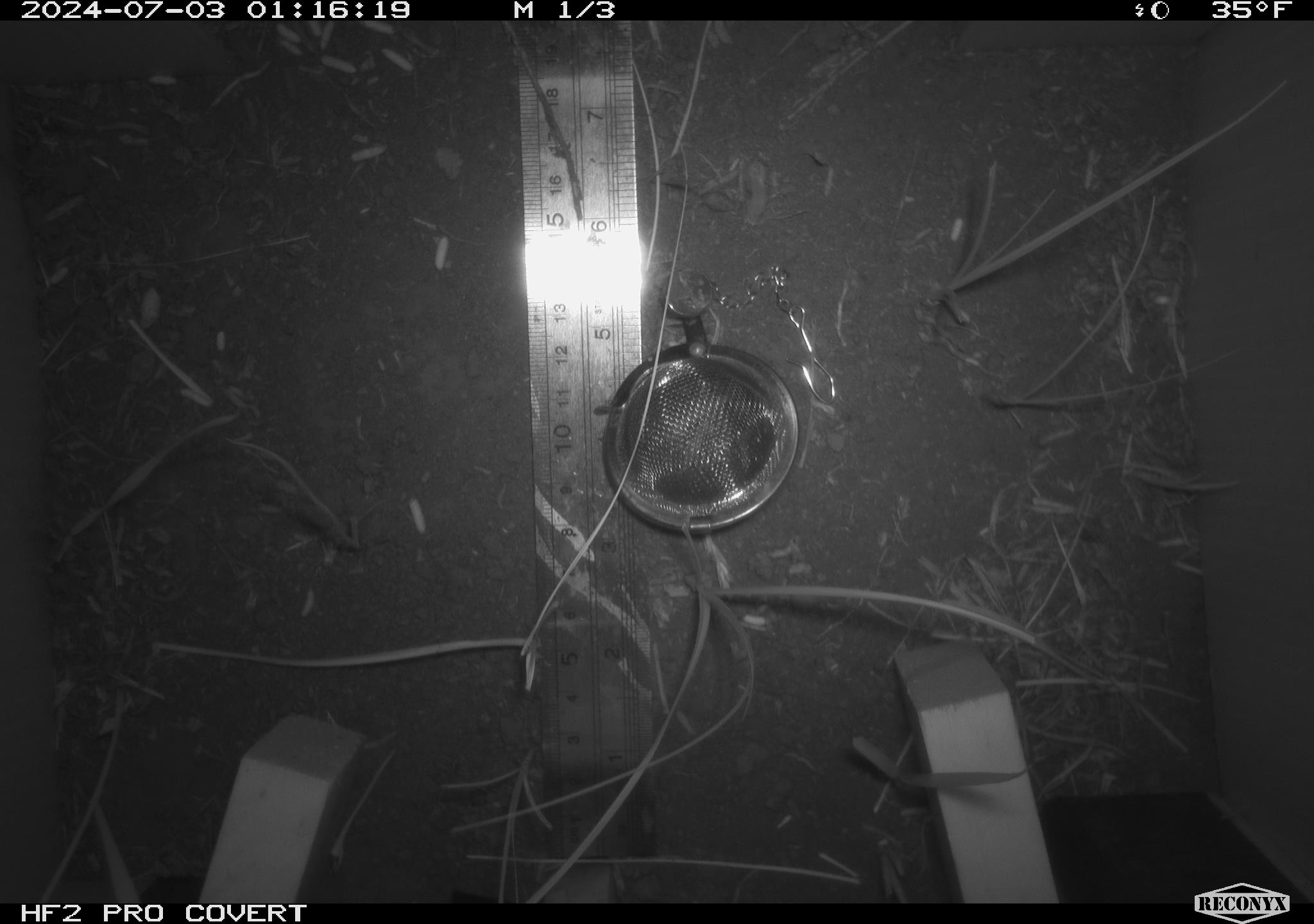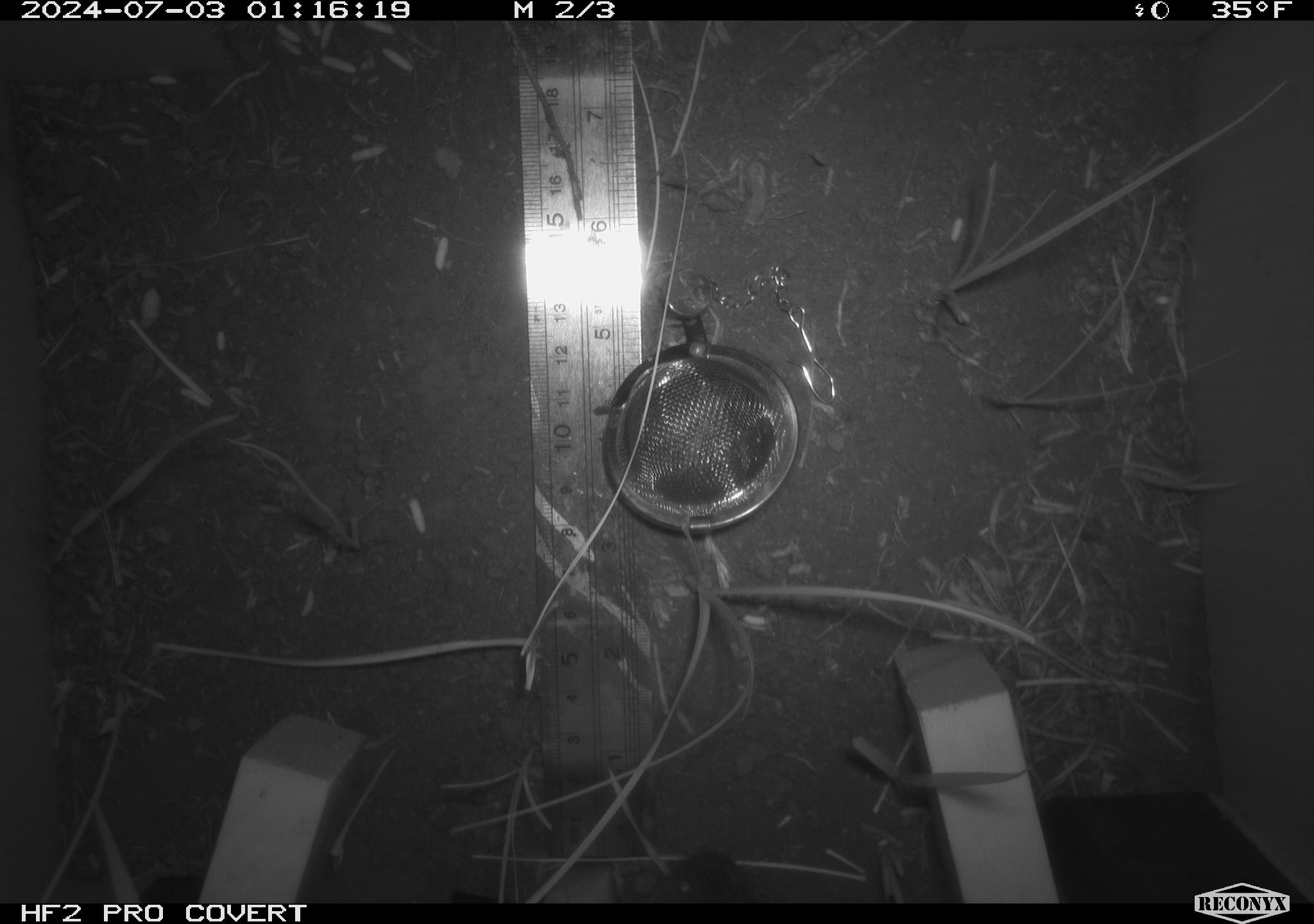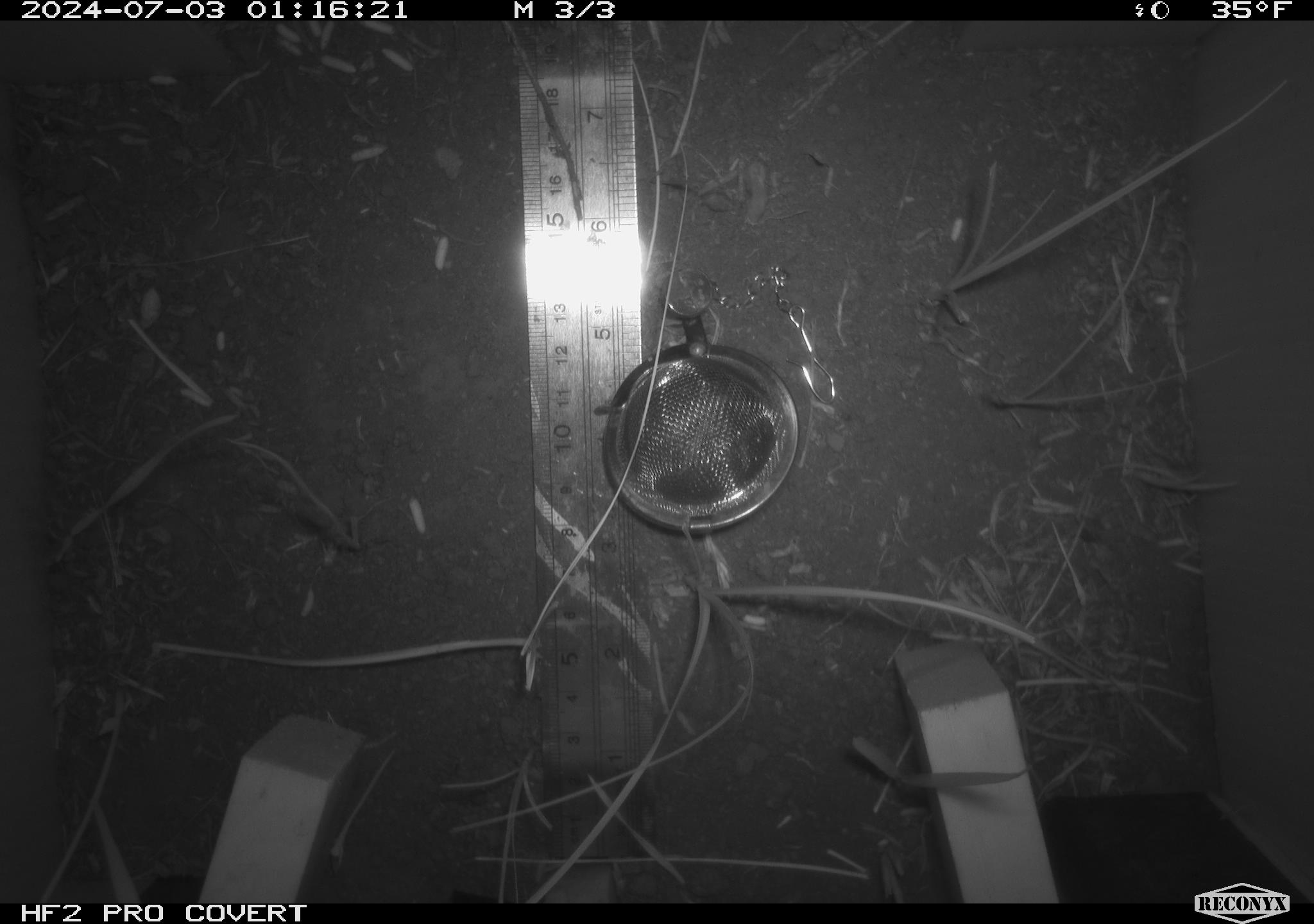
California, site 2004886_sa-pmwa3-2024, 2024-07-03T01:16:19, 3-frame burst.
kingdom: Animalia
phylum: Chordata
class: Mammalia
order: Rodentia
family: Cricetidae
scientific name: Arvicolinae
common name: voles, lemmings, and muskrats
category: arvicolinae subfamily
Arvicolinae subfamily (voles, lemmings, and muskrats) (Arvicolinae).